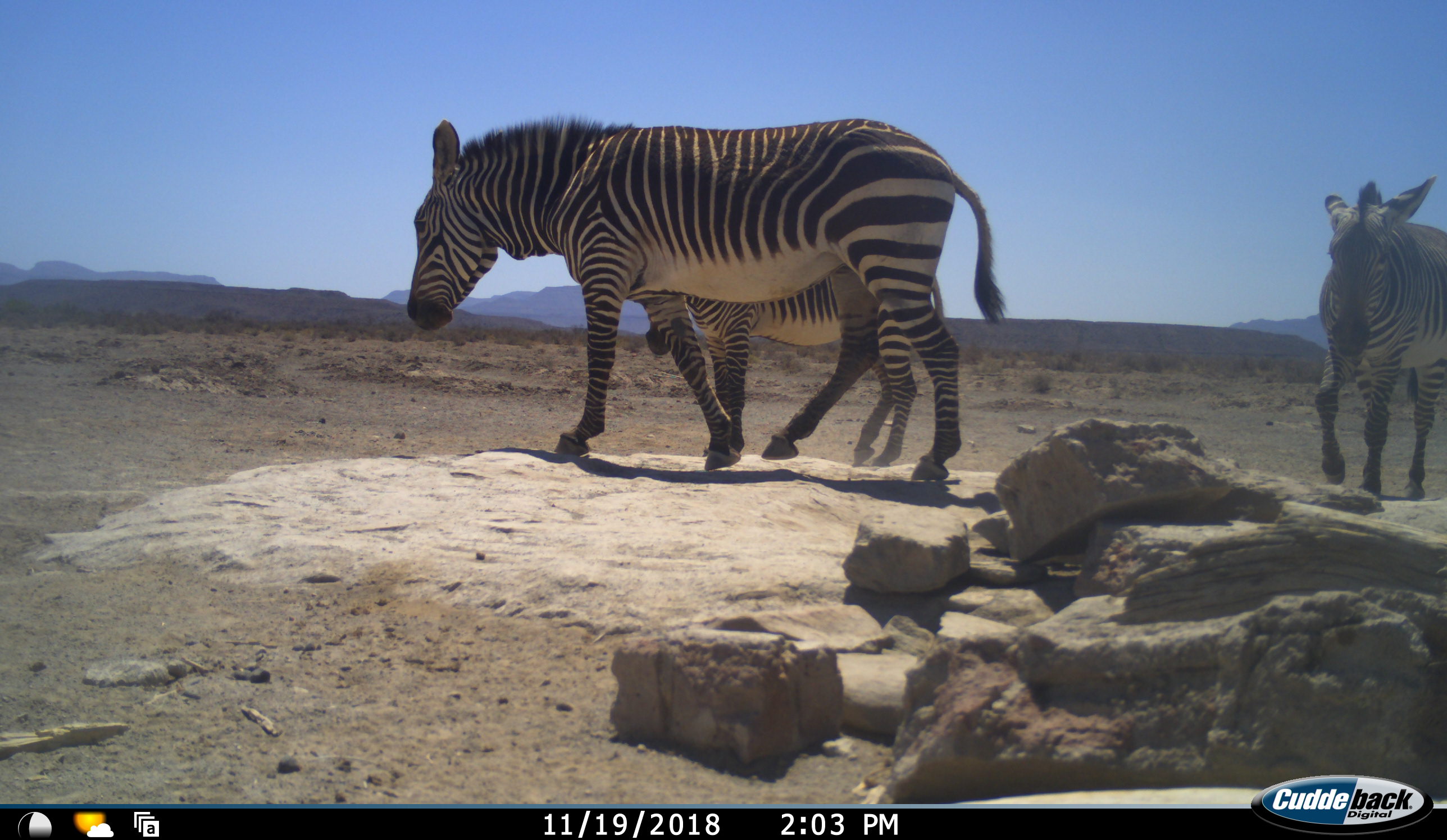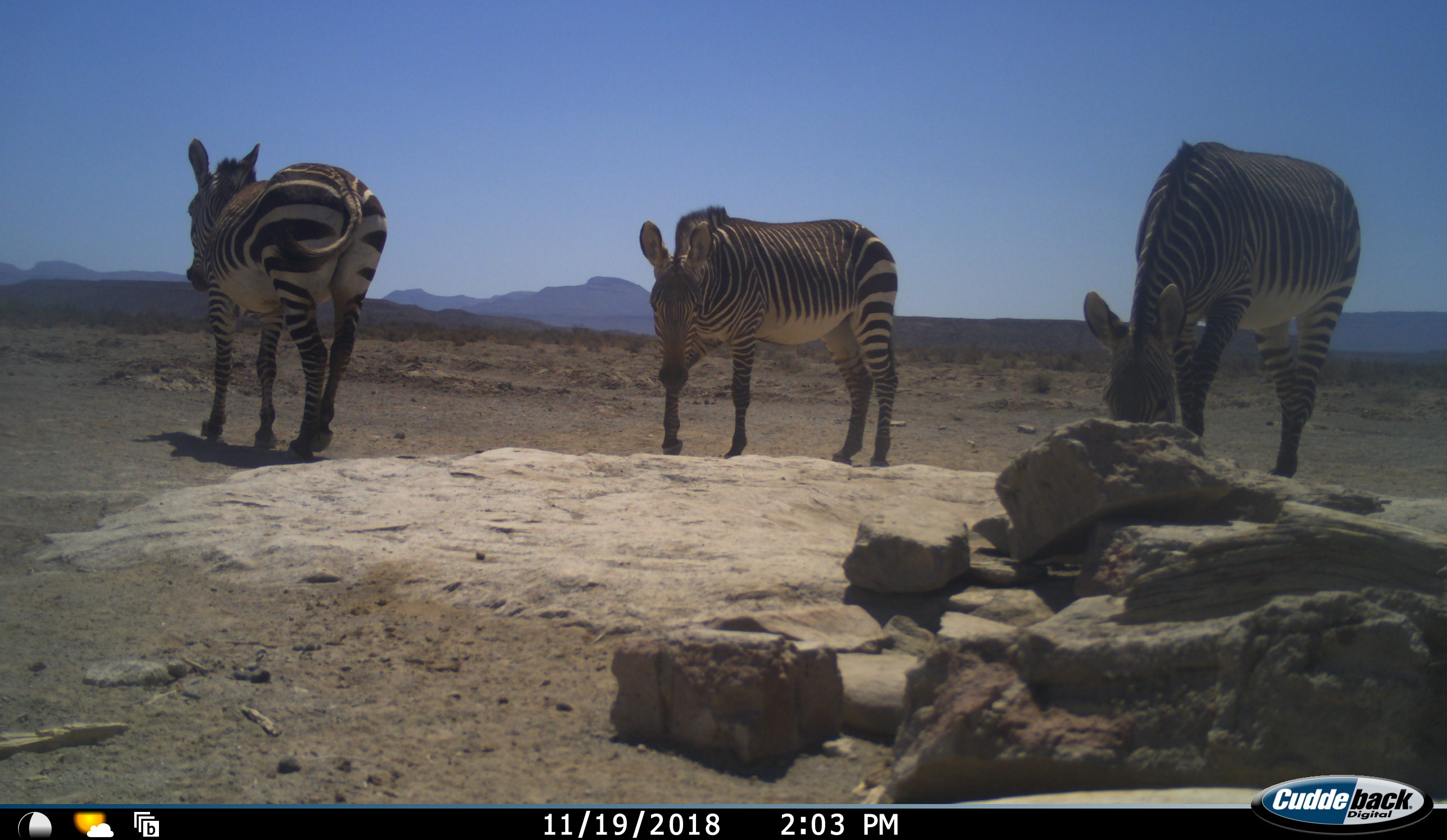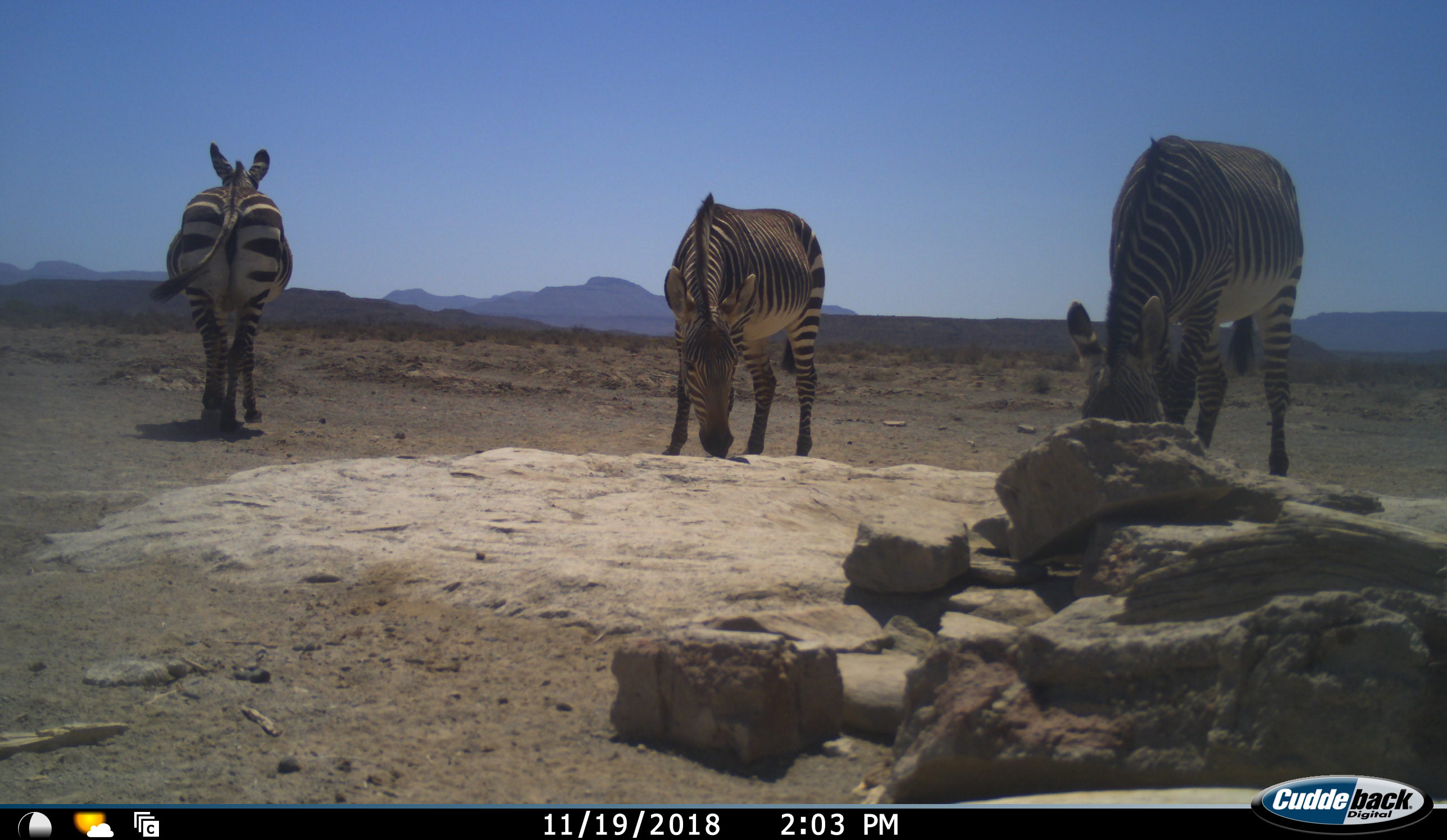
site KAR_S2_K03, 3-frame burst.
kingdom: Animalia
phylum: Chordata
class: Mammalia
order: Perissodactyla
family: Equidae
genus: Equus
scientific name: Equus zebra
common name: mountain zebra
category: zebramountain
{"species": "zebramountain (mountain zebra) (Equus zebra)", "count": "3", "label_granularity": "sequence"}